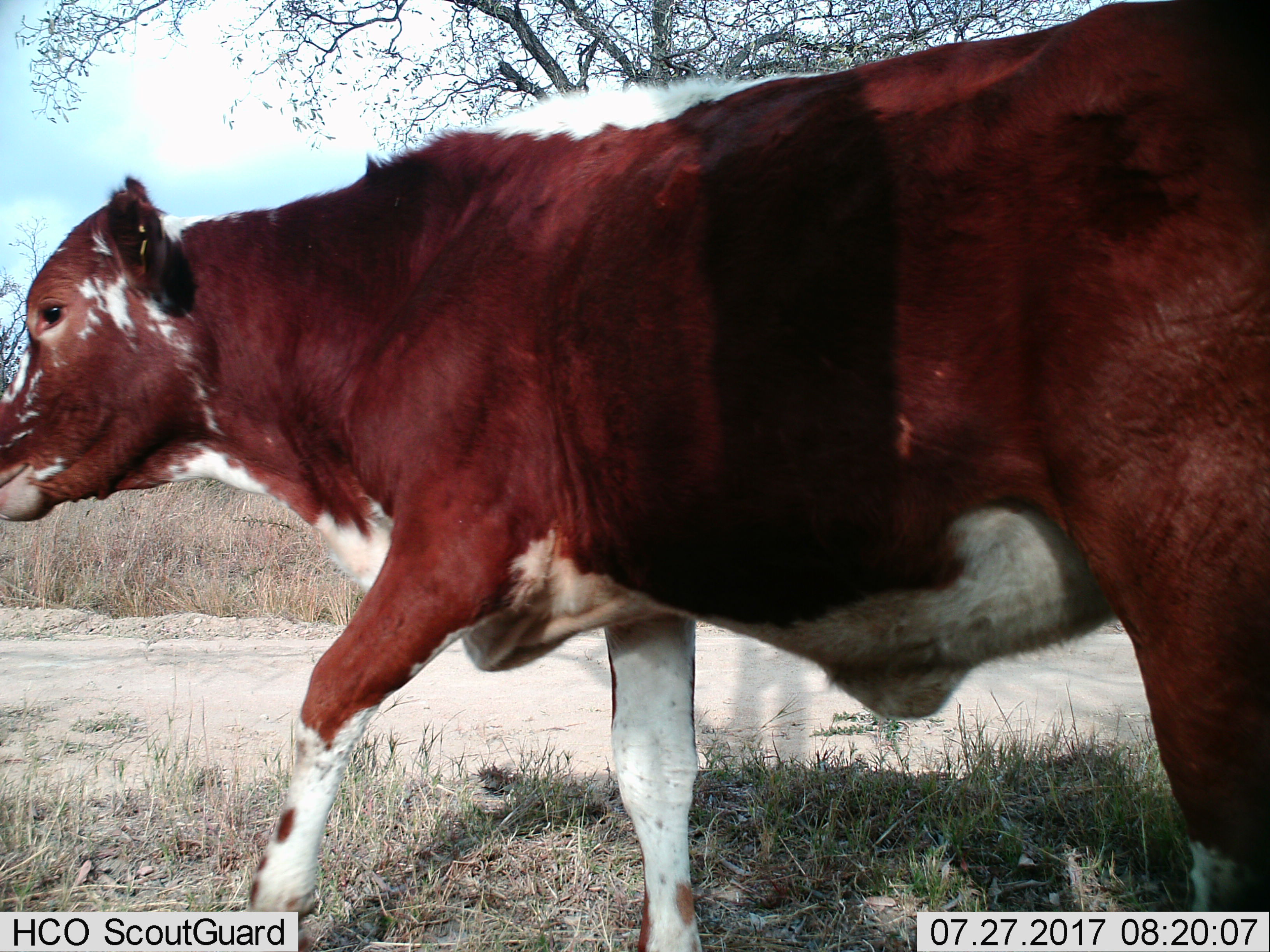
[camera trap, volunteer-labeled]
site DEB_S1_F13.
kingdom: Animalia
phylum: Chordata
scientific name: Vertebrata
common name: domestic animal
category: domesticanimal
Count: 1.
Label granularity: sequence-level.